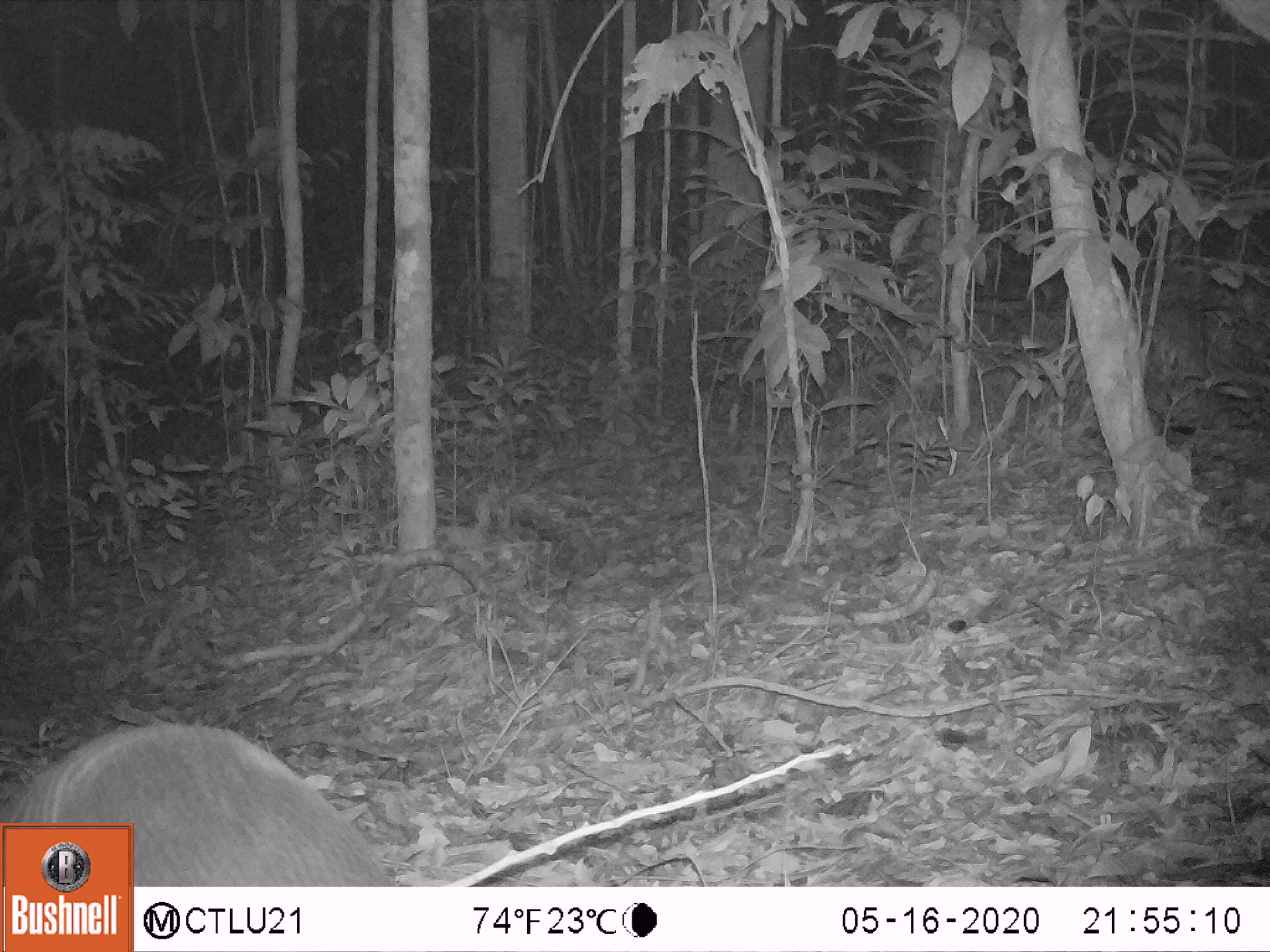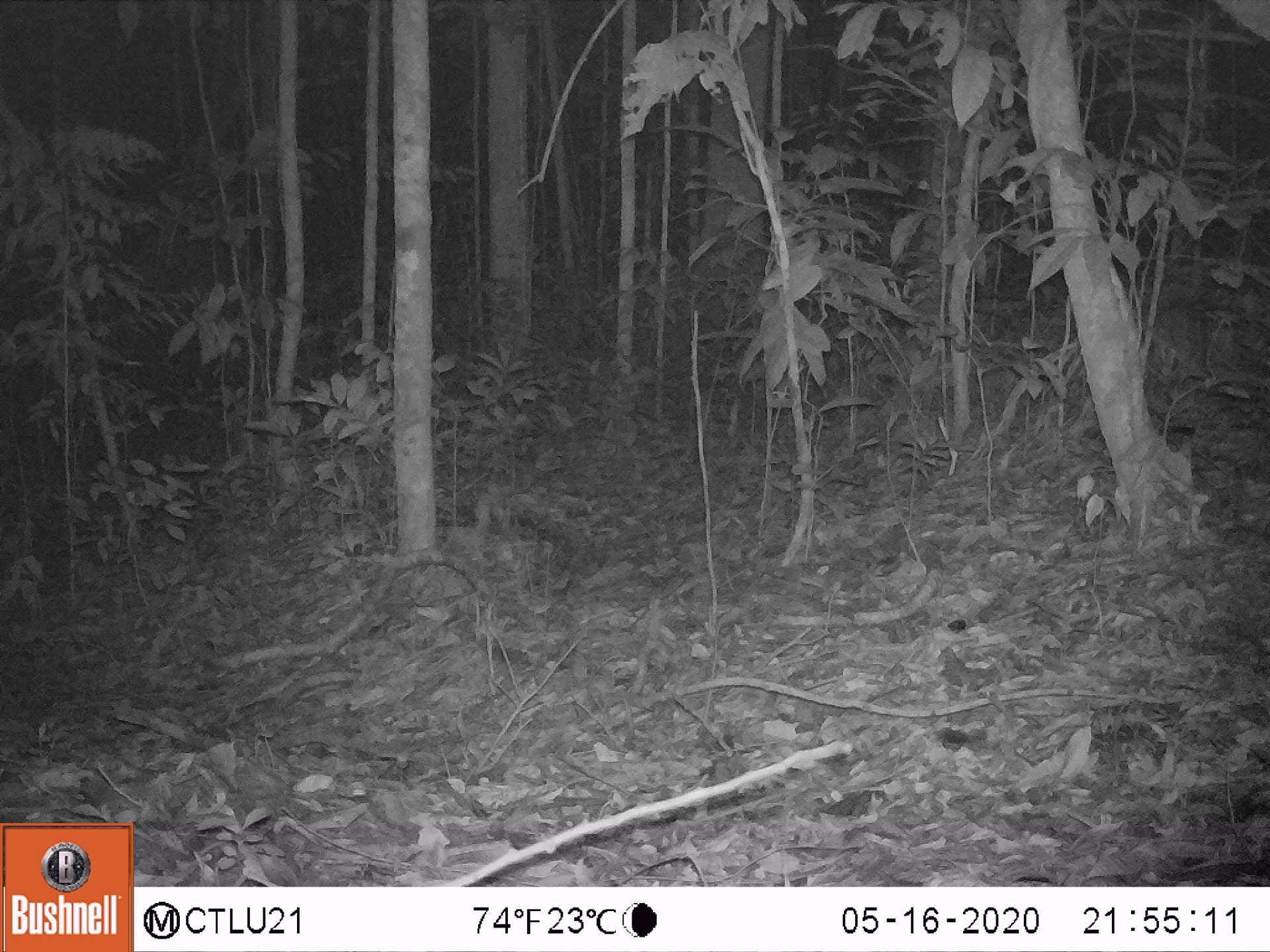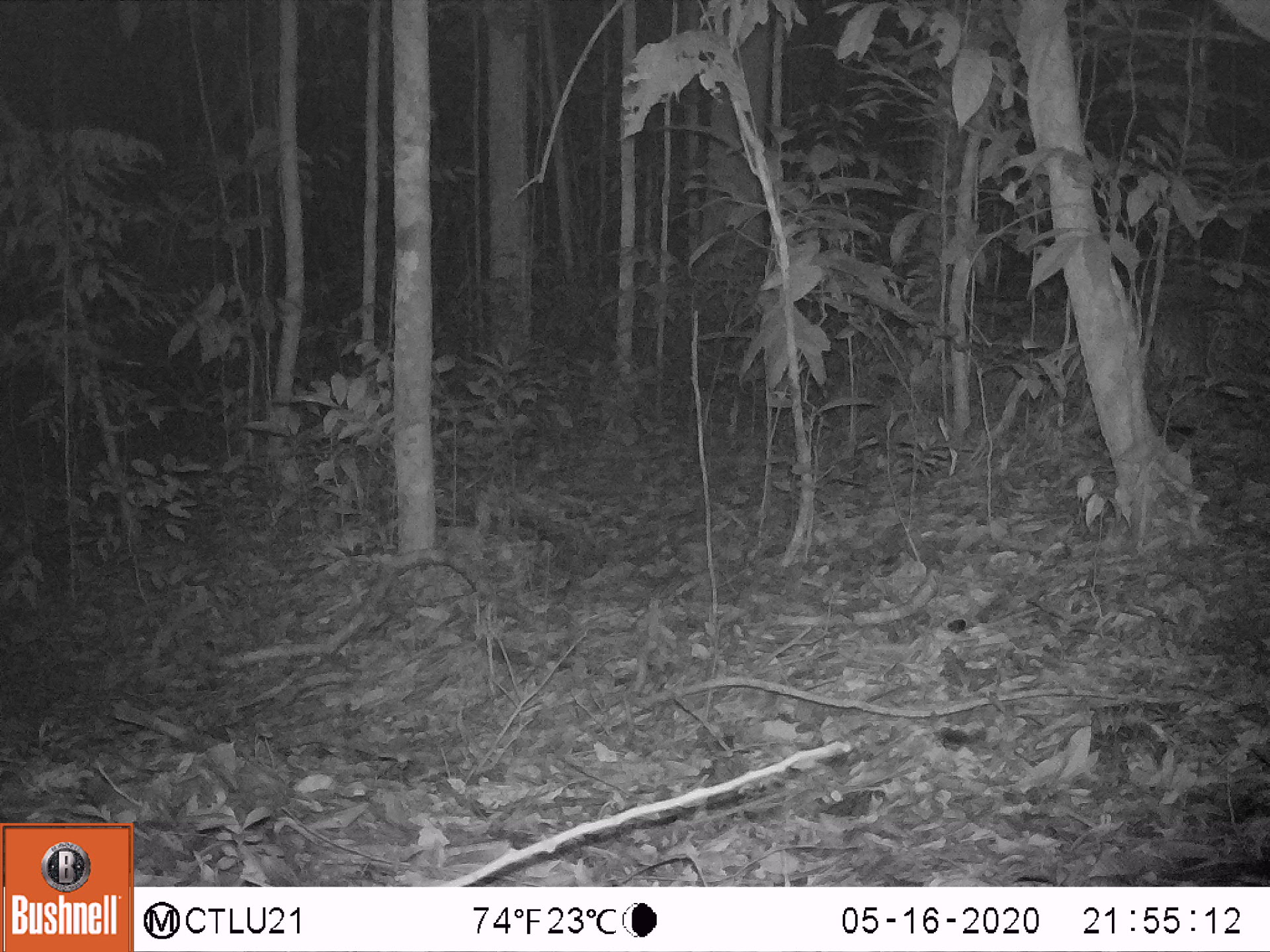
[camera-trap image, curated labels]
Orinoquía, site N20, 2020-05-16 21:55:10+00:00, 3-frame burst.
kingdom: Animalia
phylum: Chordata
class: Mammalia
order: Cingulata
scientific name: Cingulata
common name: armadillo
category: unknown armadillo